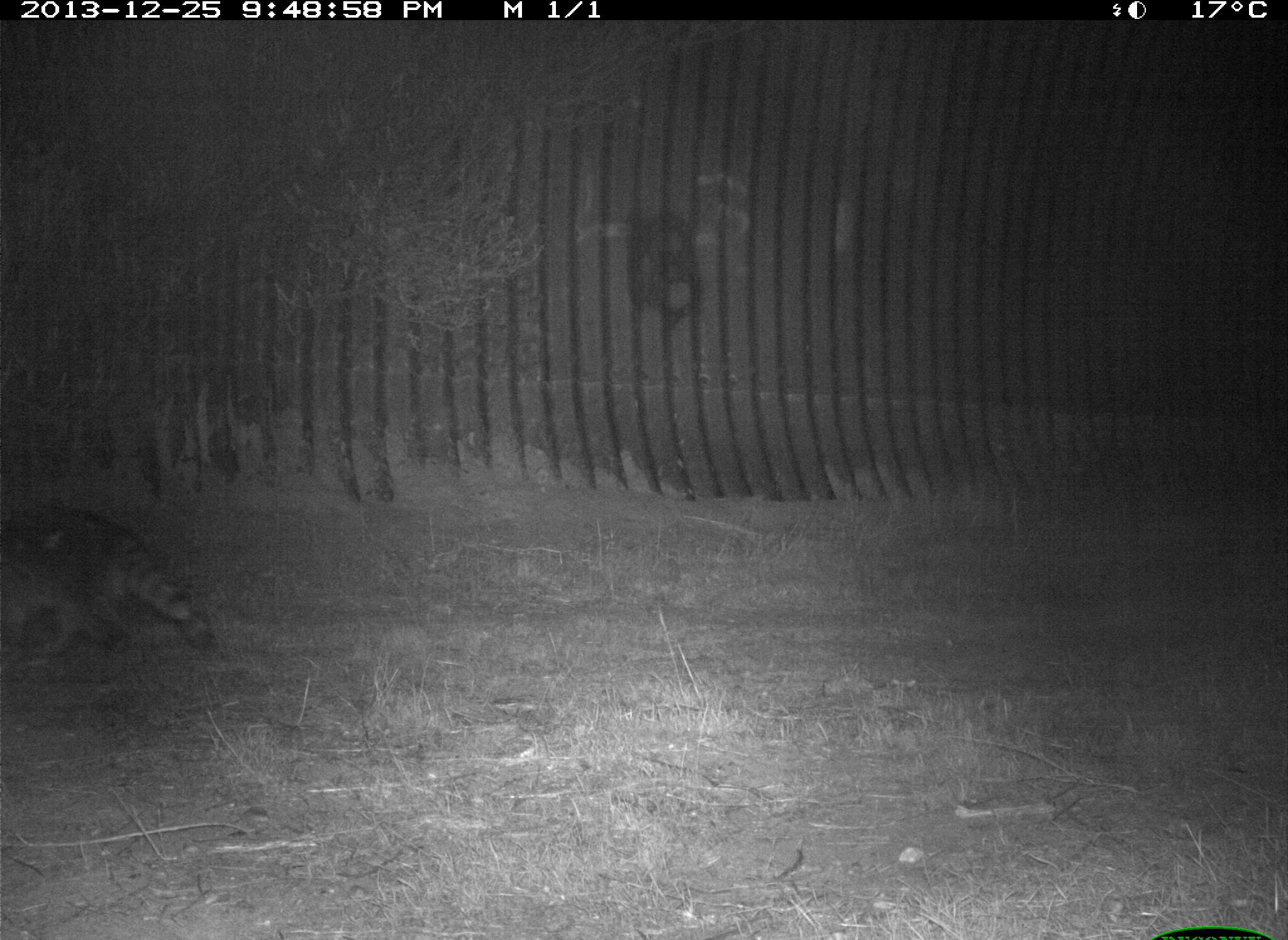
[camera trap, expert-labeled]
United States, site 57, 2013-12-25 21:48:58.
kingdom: Animalia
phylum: Chordata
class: Mammalia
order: Carnivora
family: Procyonidae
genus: Procyon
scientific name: Procyon lotor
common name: raccoon